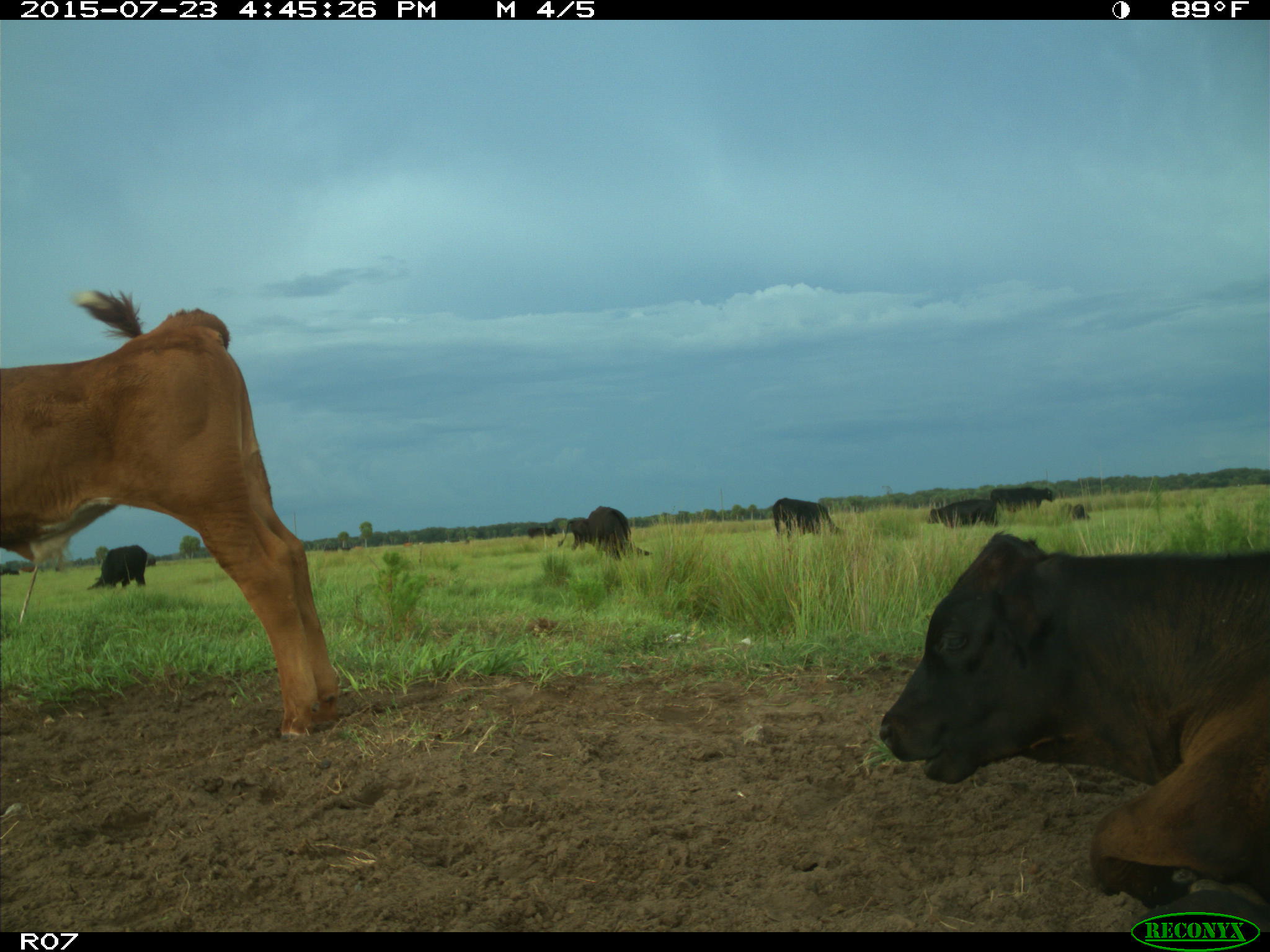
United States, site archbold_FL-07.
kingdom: Animalia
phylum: Chordata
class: Mammalia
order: Artiodactyla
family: Bovidae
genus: Bos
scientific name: Bos taurus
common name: domestic cow